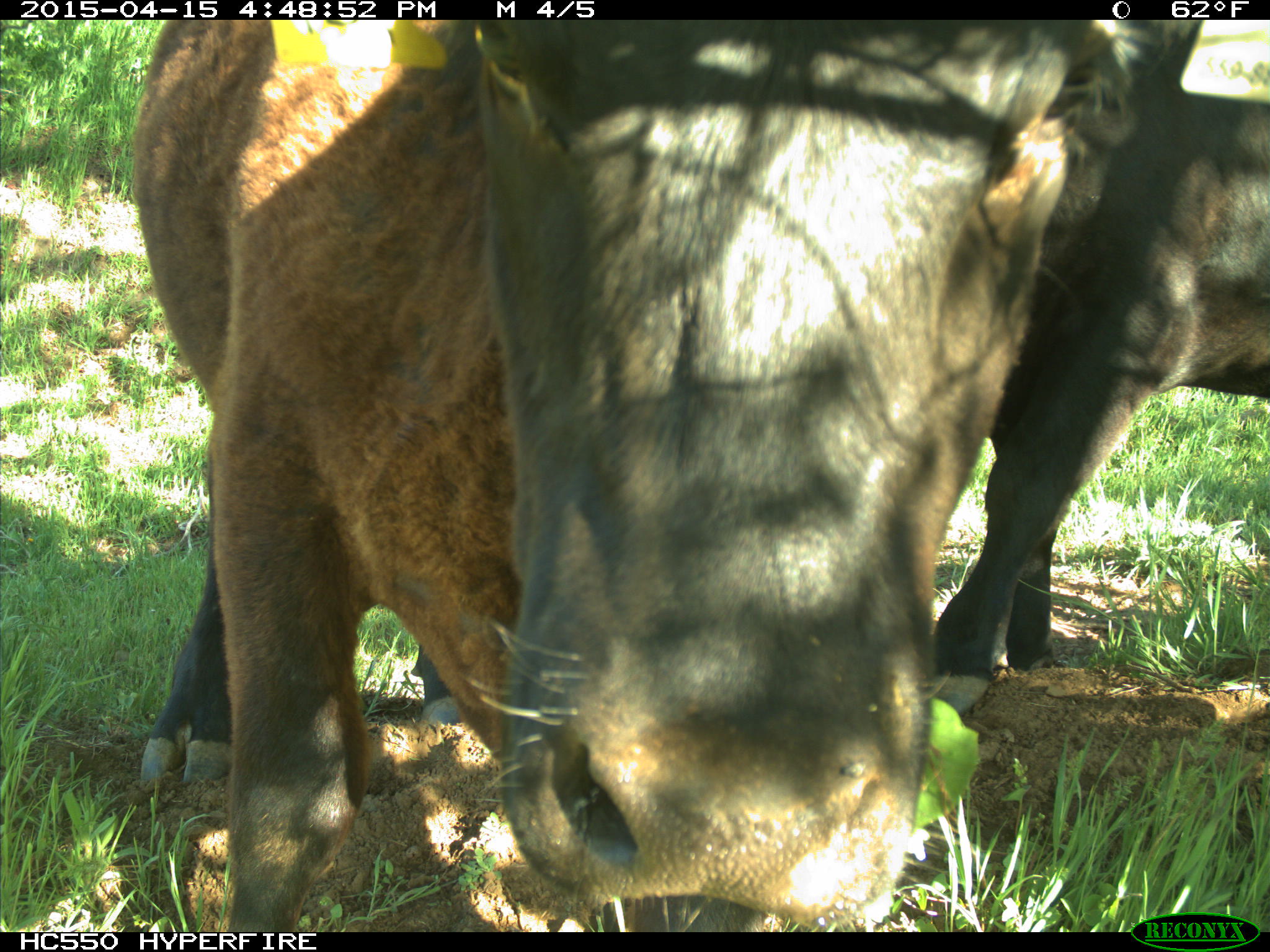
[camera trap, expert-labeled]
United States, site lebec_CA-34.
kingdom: Animalia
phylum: Chordata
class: Mammalia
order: Artiodactyla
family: Bovidae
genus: Bos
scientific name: Bos taurus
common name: domestic cow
Bos taurus (domestic cow).